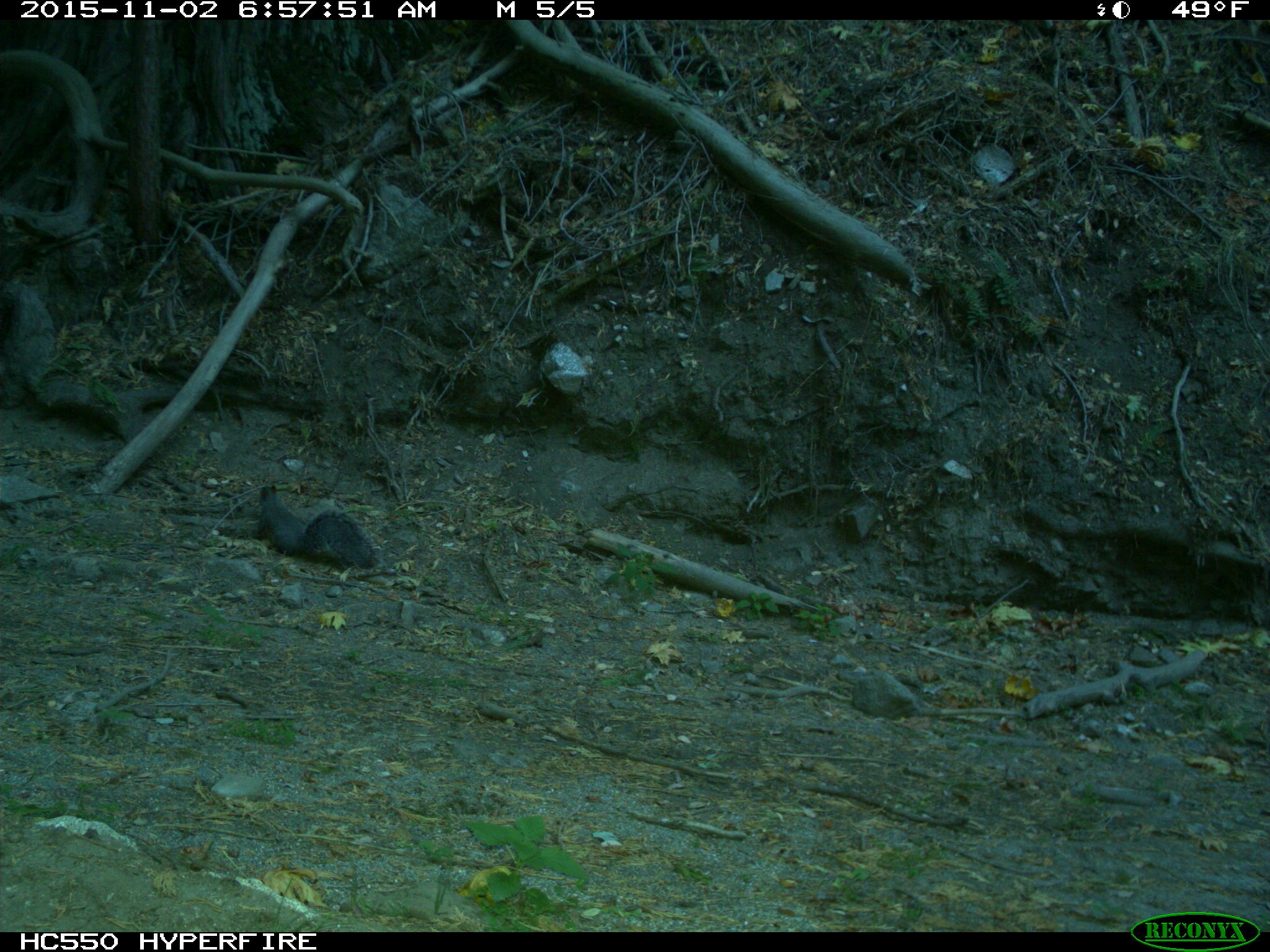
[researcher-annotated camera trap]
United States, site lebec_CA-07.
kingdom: Animalia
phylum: Chordata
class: Mammalia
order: Rodentia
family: Sciuridae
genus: Sciurus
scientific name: Sciurus carolinensis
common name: eastern gray squirrel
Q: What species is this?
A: Sciurus carolinensis (eastern gray squirrel).